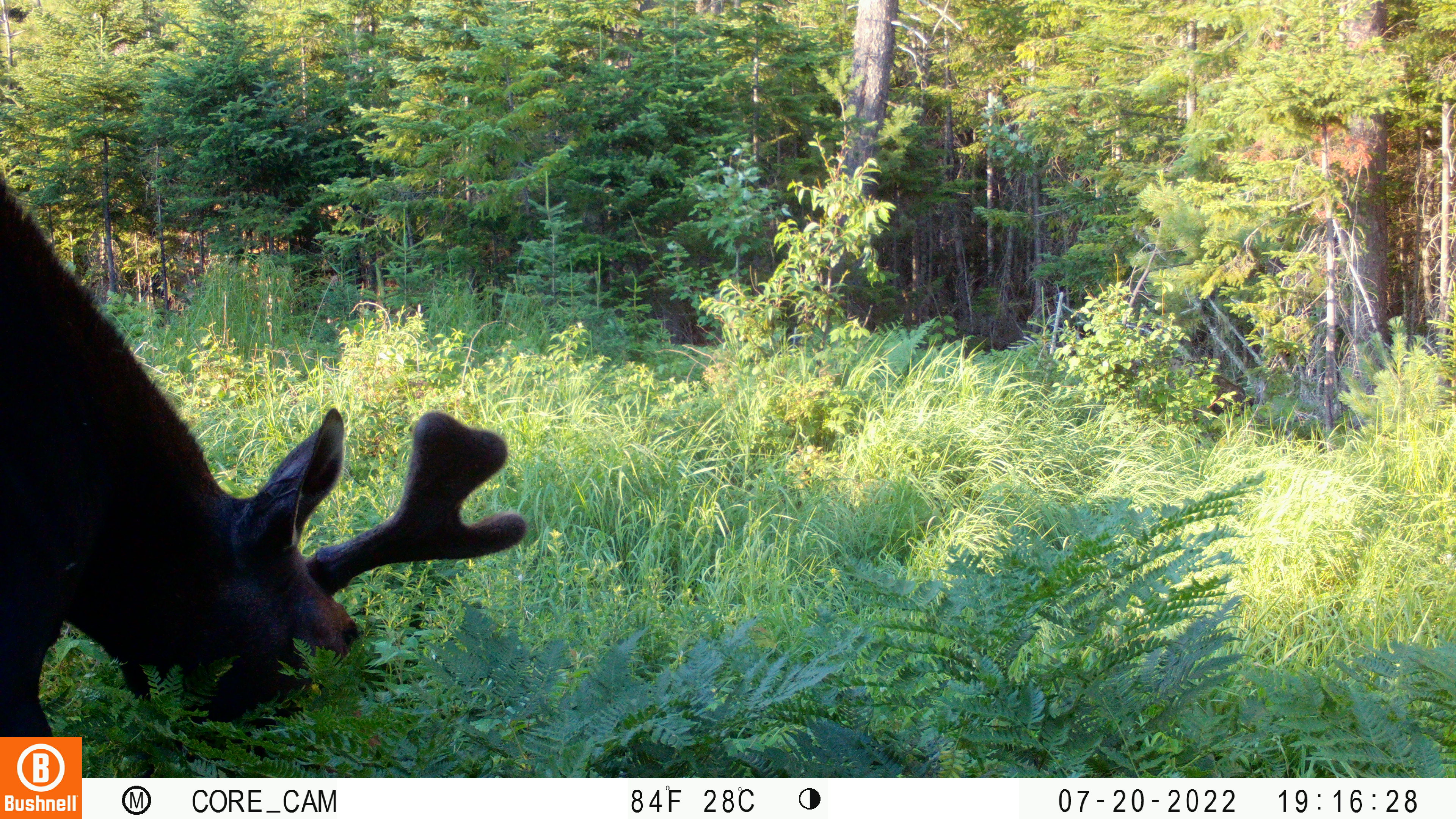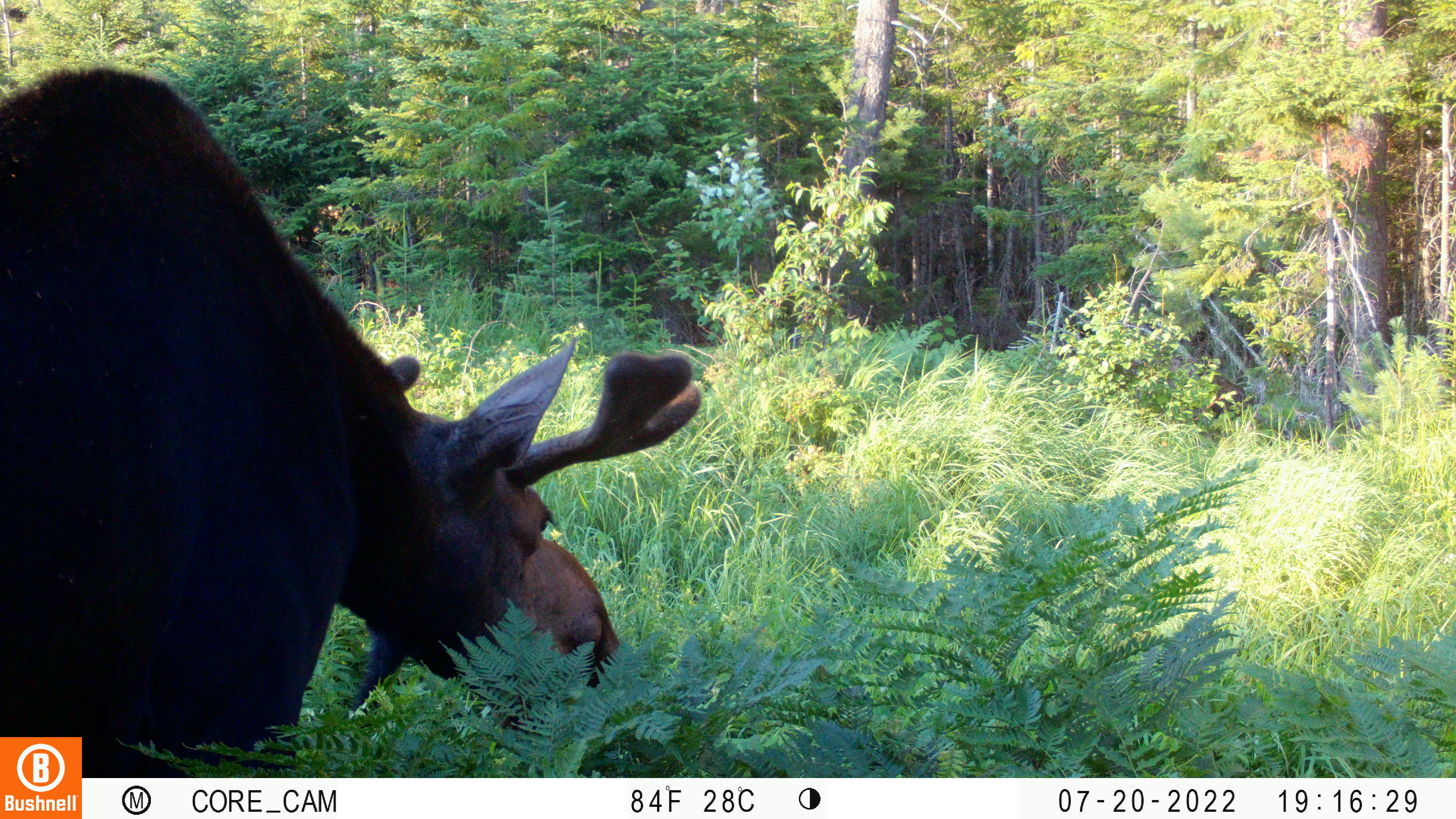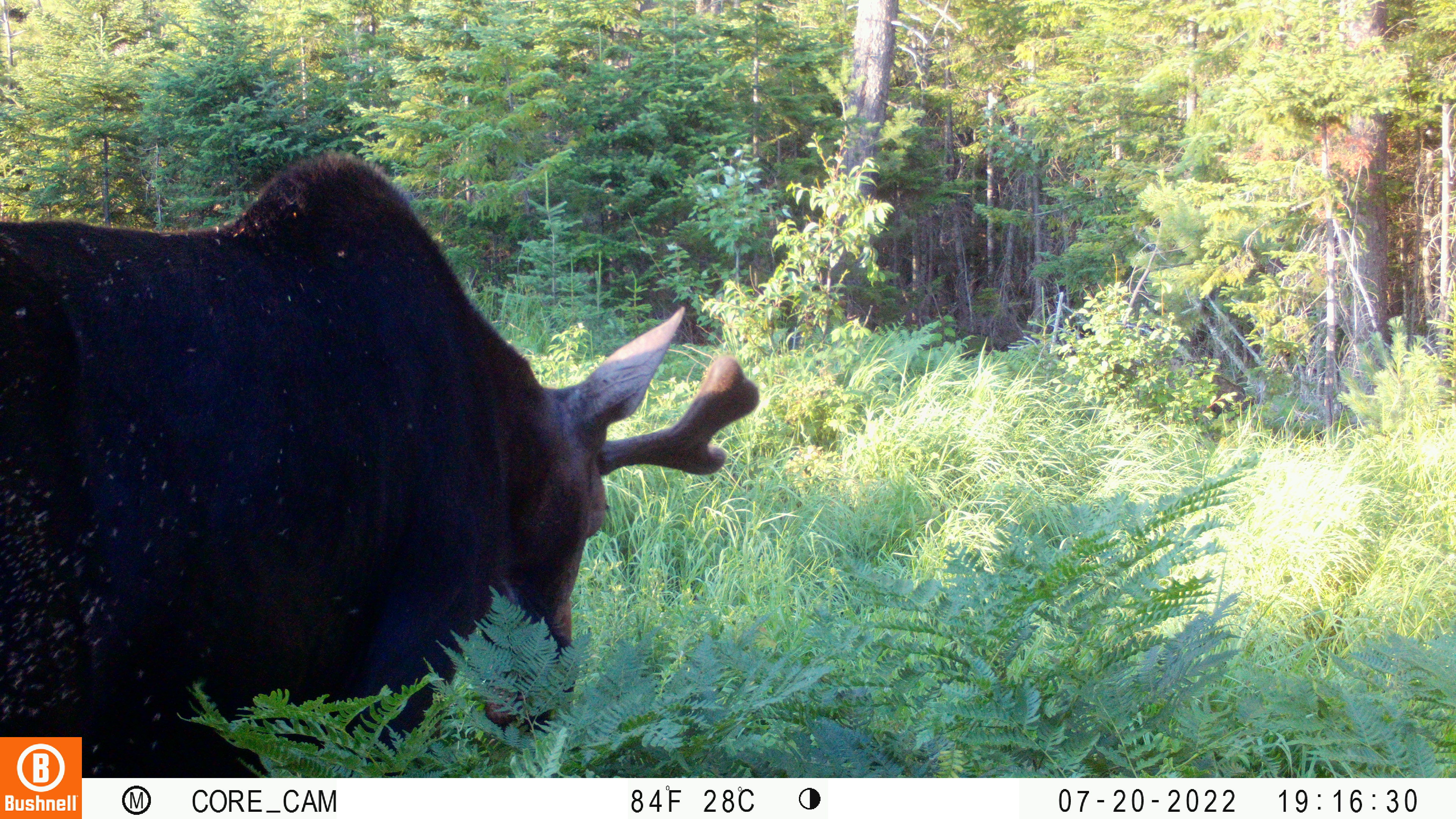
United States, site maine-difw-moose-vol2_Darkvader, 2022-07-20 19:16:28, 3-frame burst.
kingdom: Animalia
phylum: Chordata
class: Mammalia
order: Artiodactyla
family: Cervidae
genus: Alces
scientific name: Alces alces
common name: moose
Moose (Alces alces).